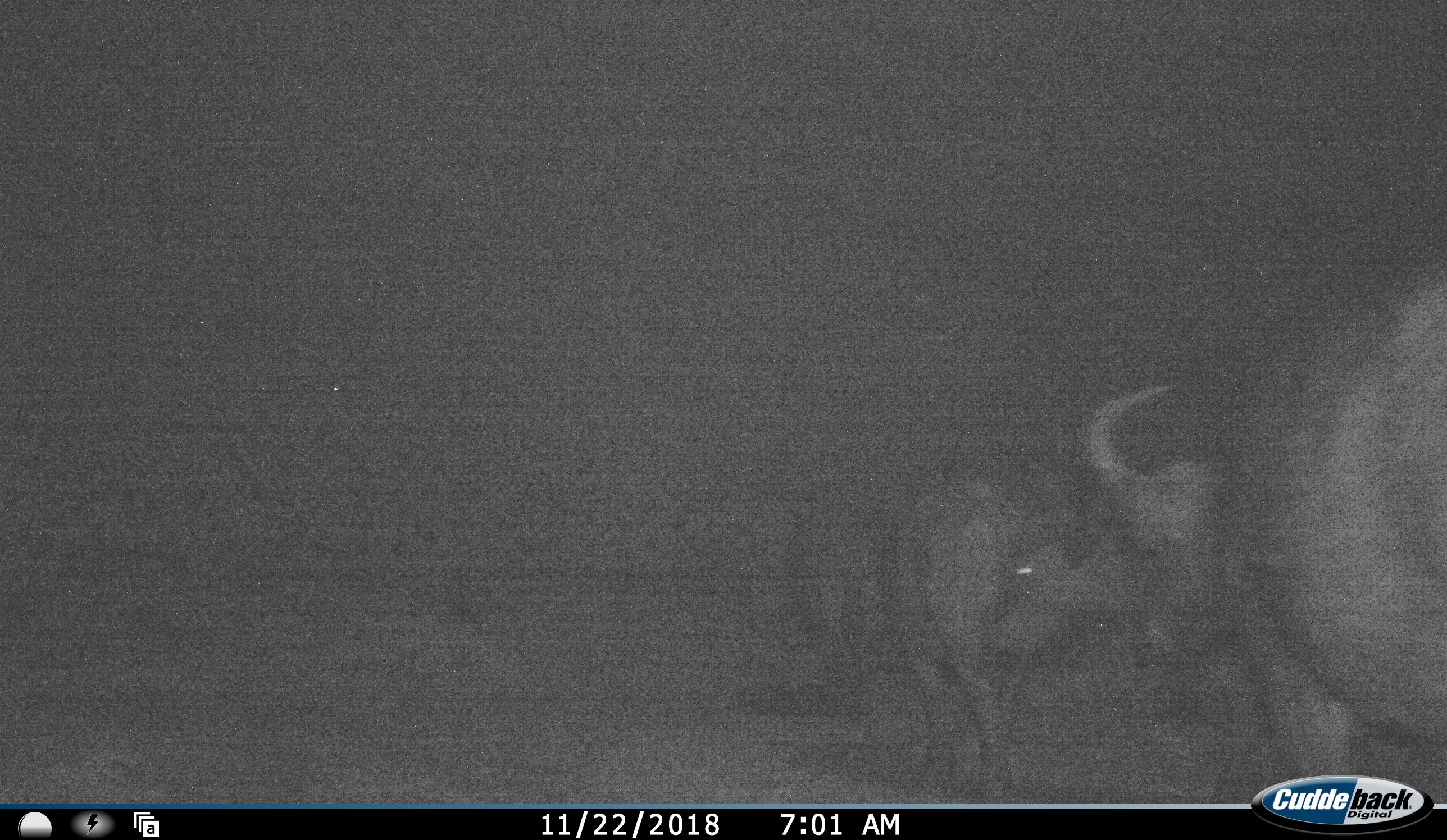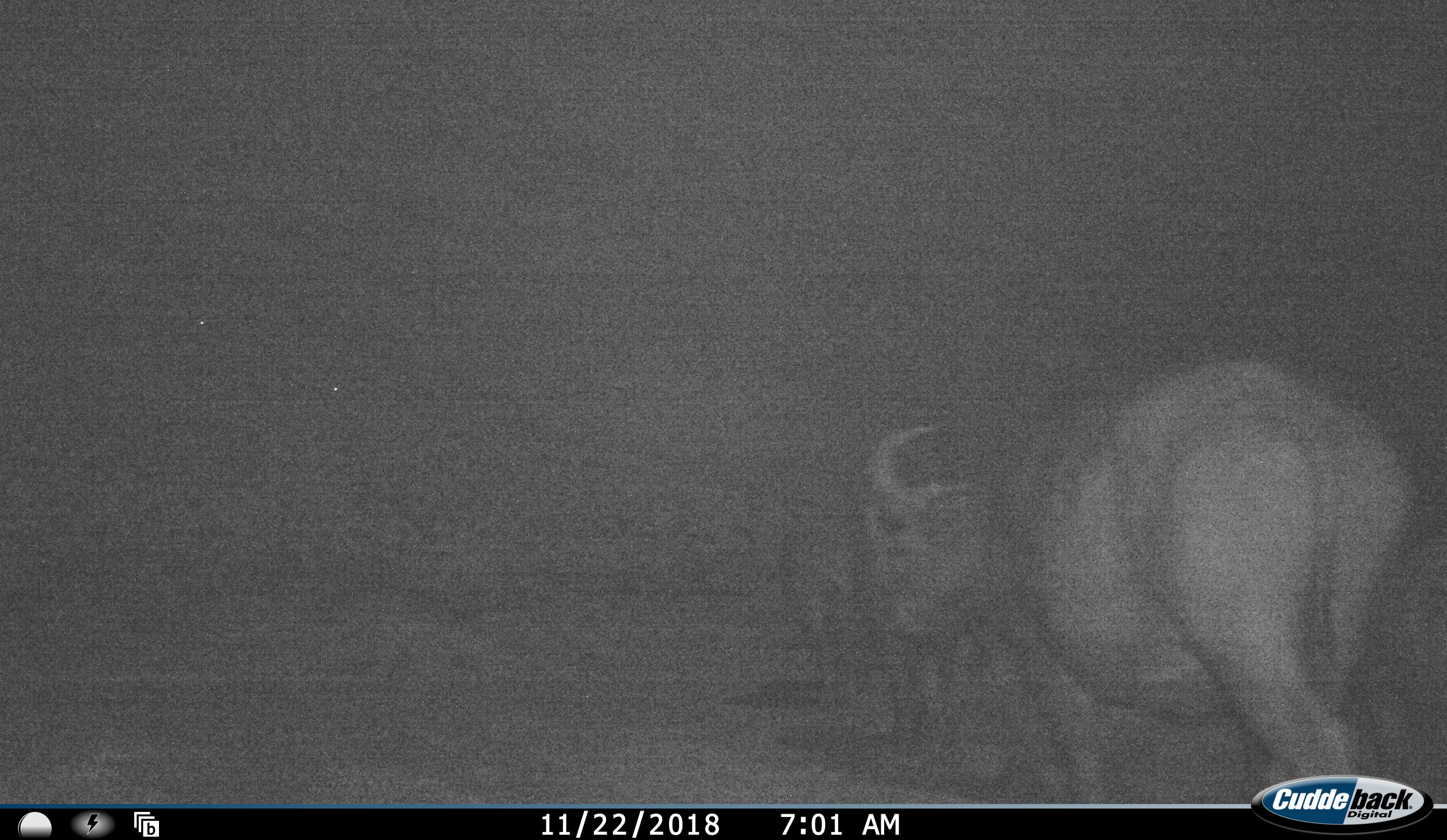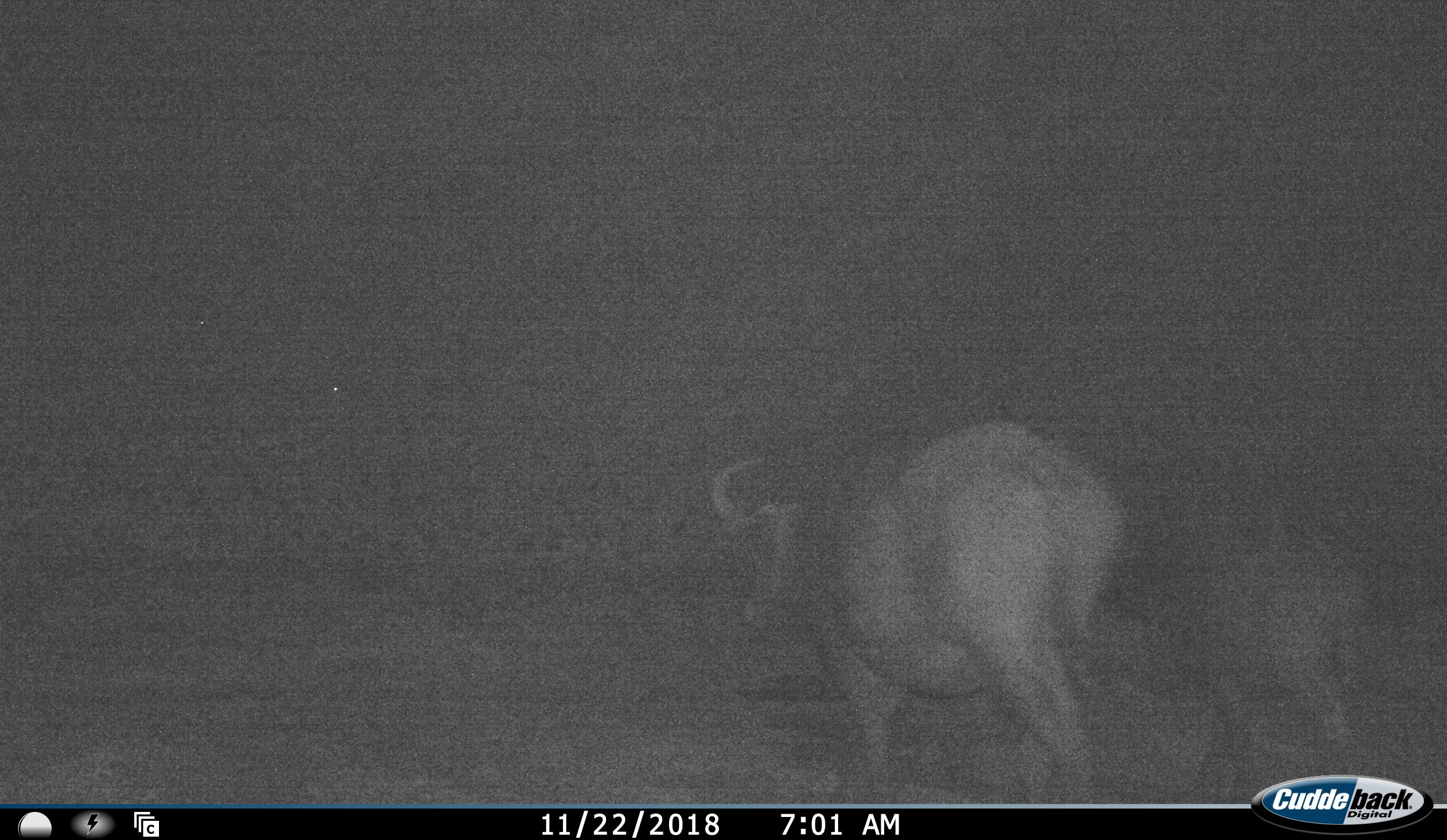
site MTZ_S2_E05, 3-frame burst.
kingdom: Animalia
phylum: Chordata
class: Mammalia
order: Artiodactyla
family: Bovidae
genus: Syncerus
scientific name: Syncerus caffer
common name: african buffalo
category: buffalo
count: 4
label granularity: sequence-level